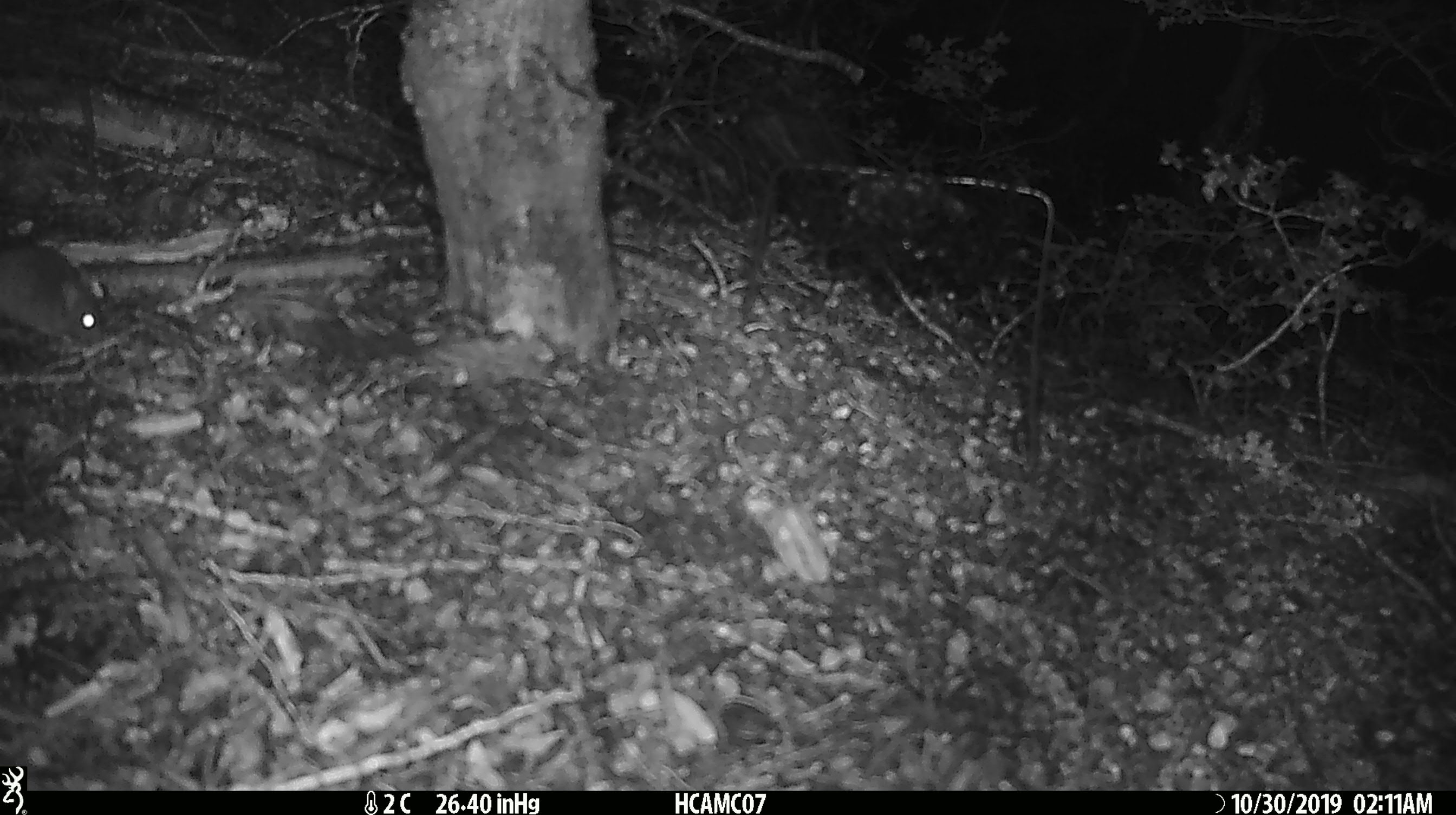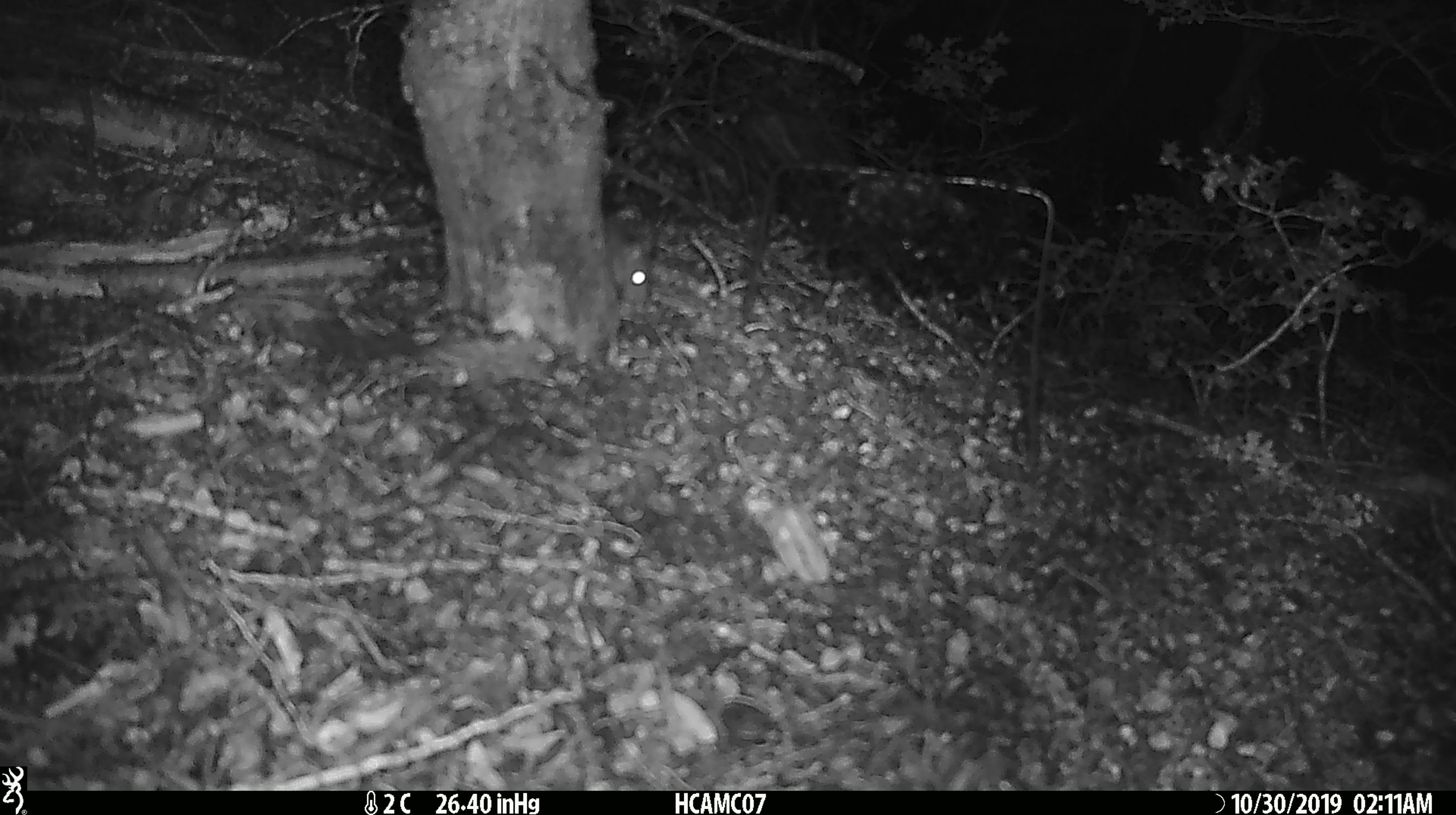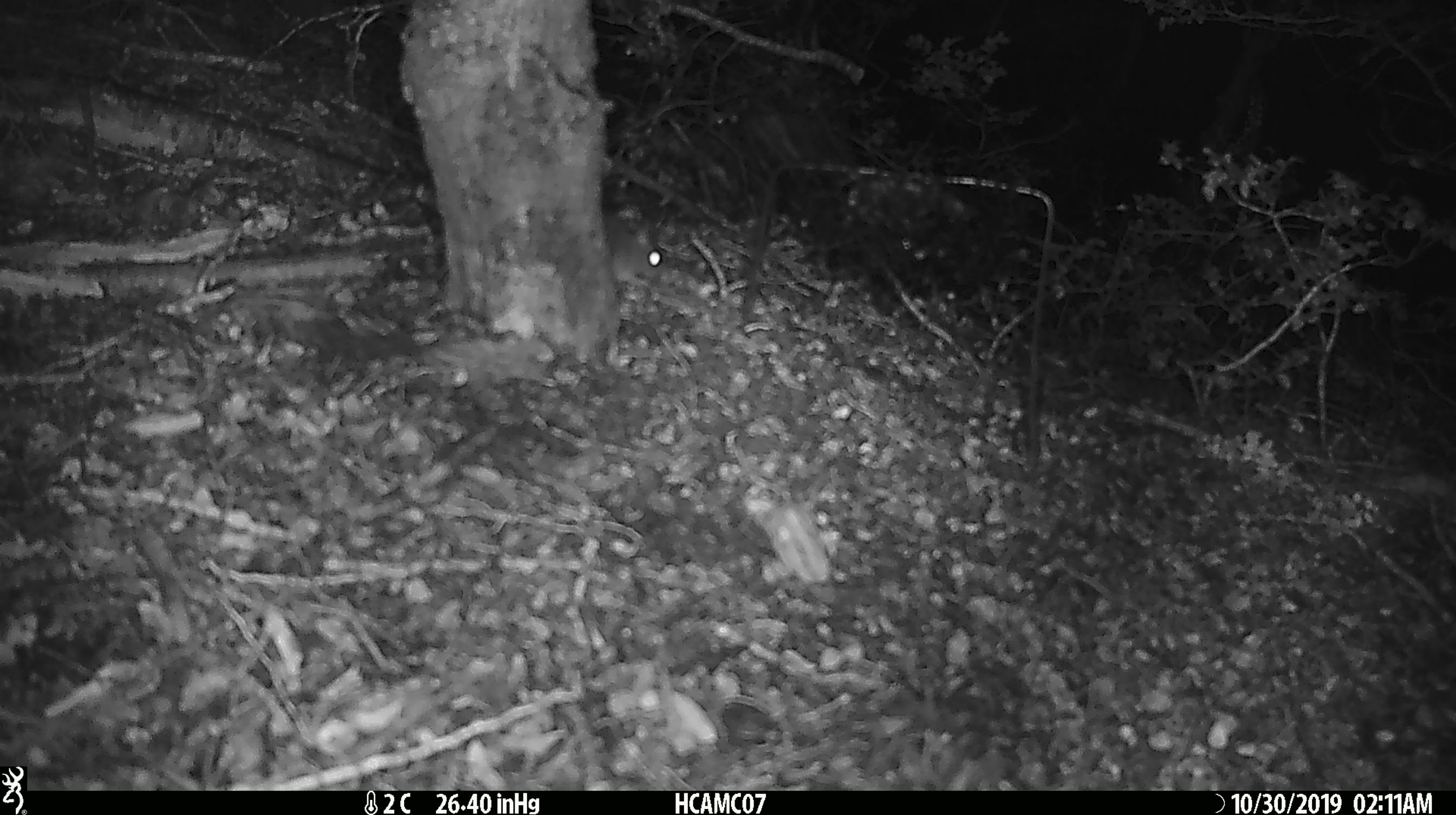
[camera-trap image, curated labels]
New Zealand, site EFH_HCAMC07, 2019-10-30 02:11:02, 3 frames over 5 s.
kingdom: Animalia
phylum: Chordata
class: Mammalia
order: Rodentia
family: Muridae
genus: Mus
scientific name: Mus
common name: mouse